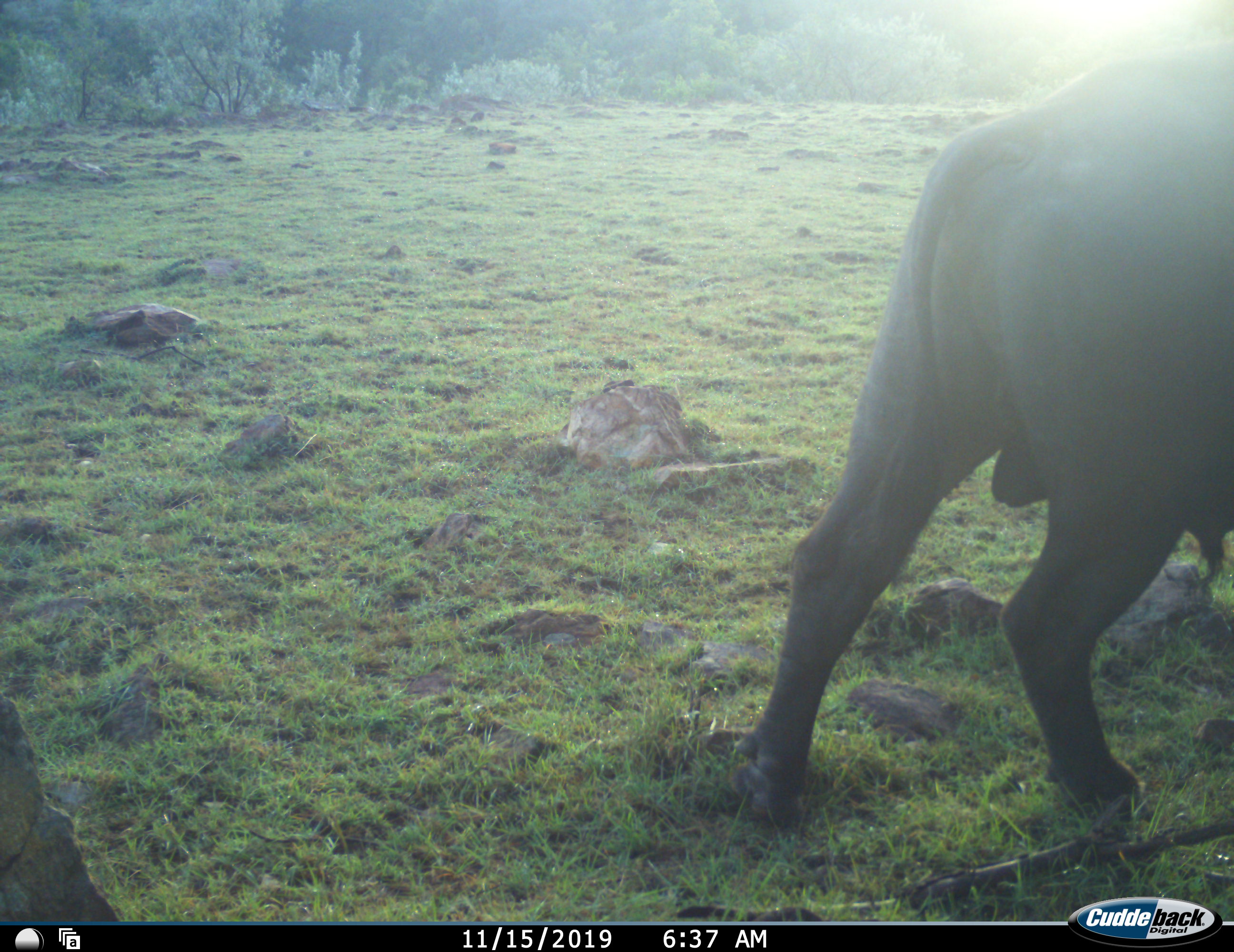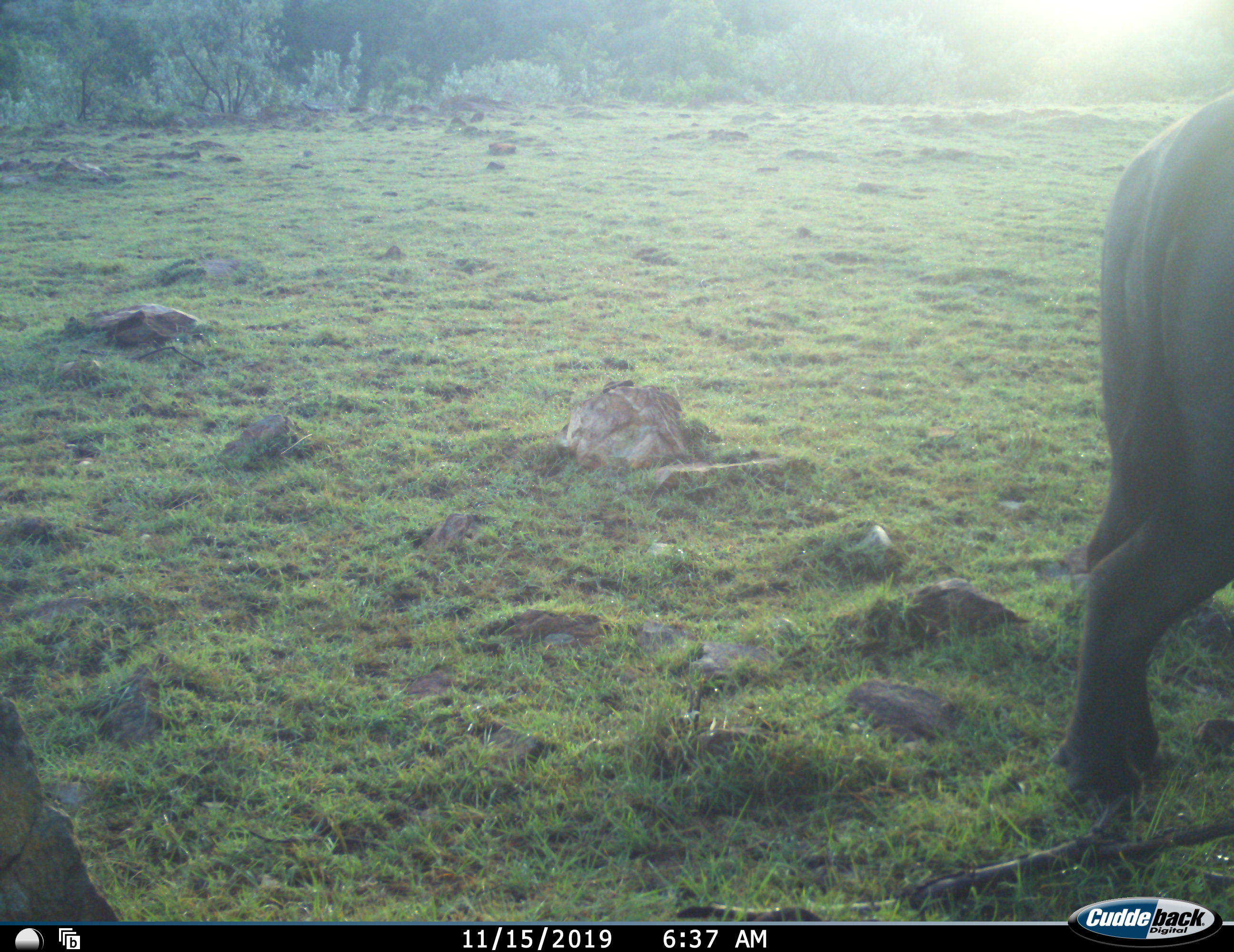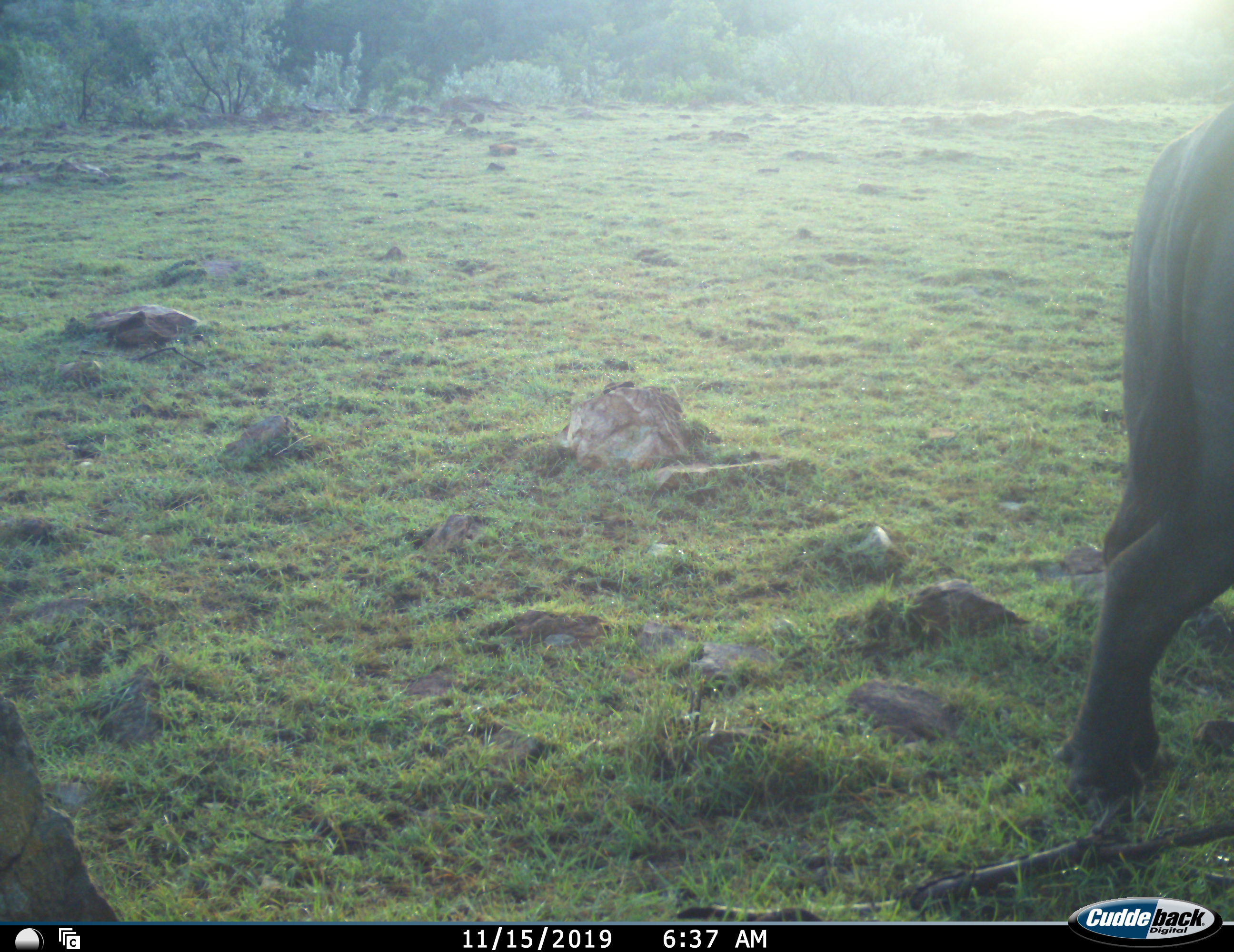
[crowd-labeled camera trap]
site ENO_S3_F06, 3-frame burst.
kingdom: Animalia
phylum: Chordata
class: Mammalia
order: Artiodactyla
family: Bovidae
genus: Syncerus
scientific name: Syncerus caffer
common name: african buffalo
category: buffalo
Buffalo (african buffalo) (Syncerus caffer), count 1. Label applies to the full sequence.